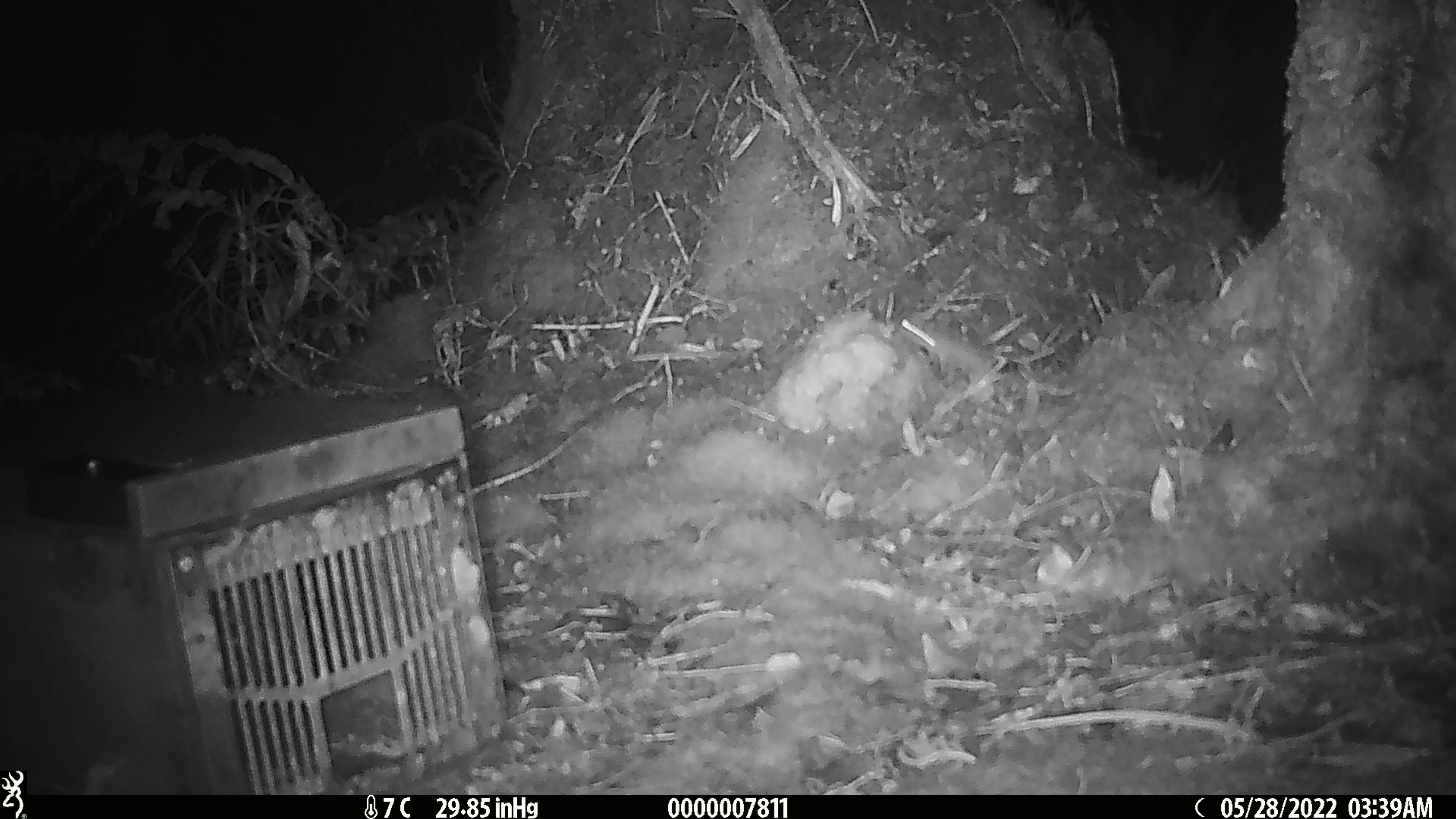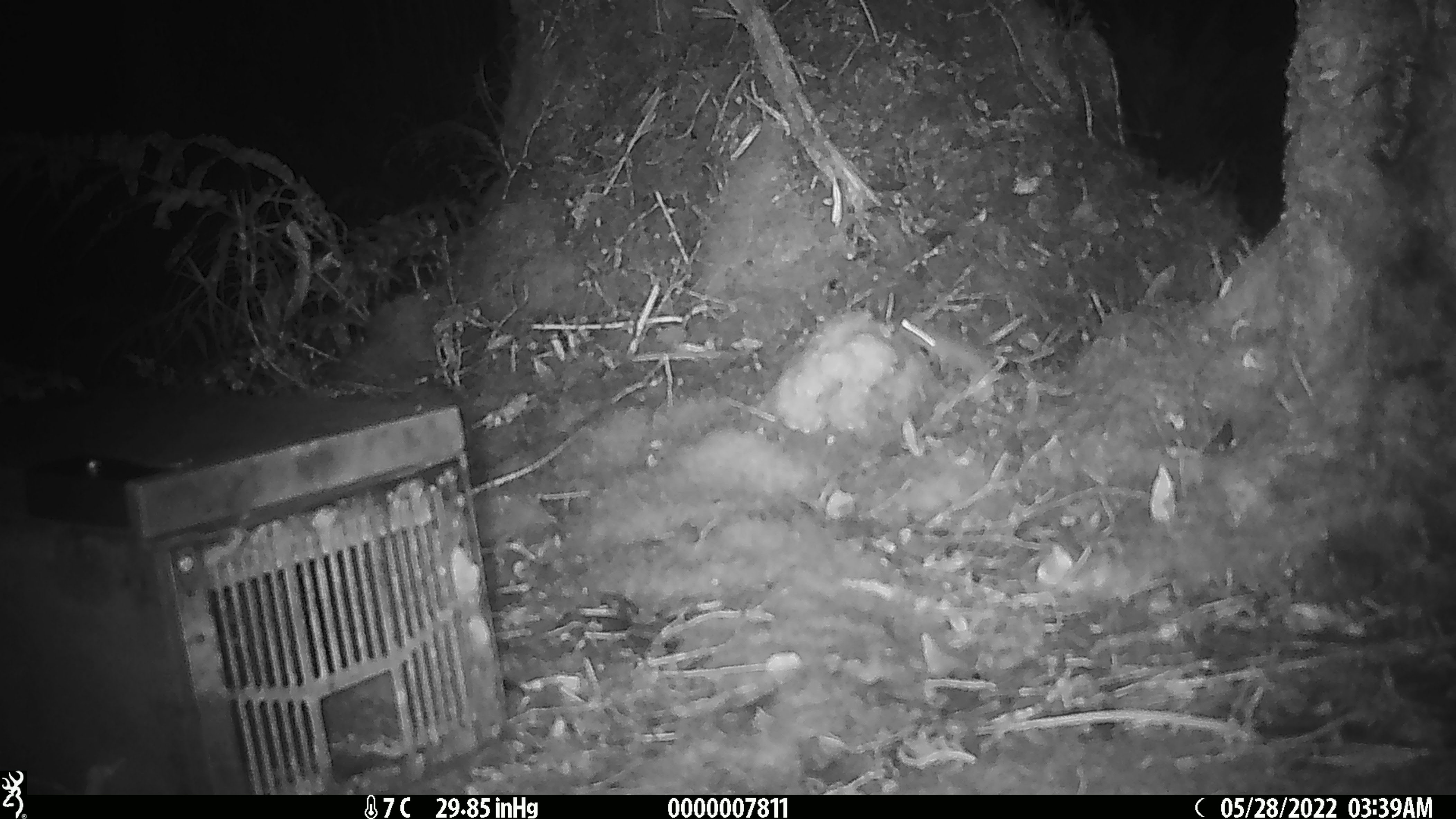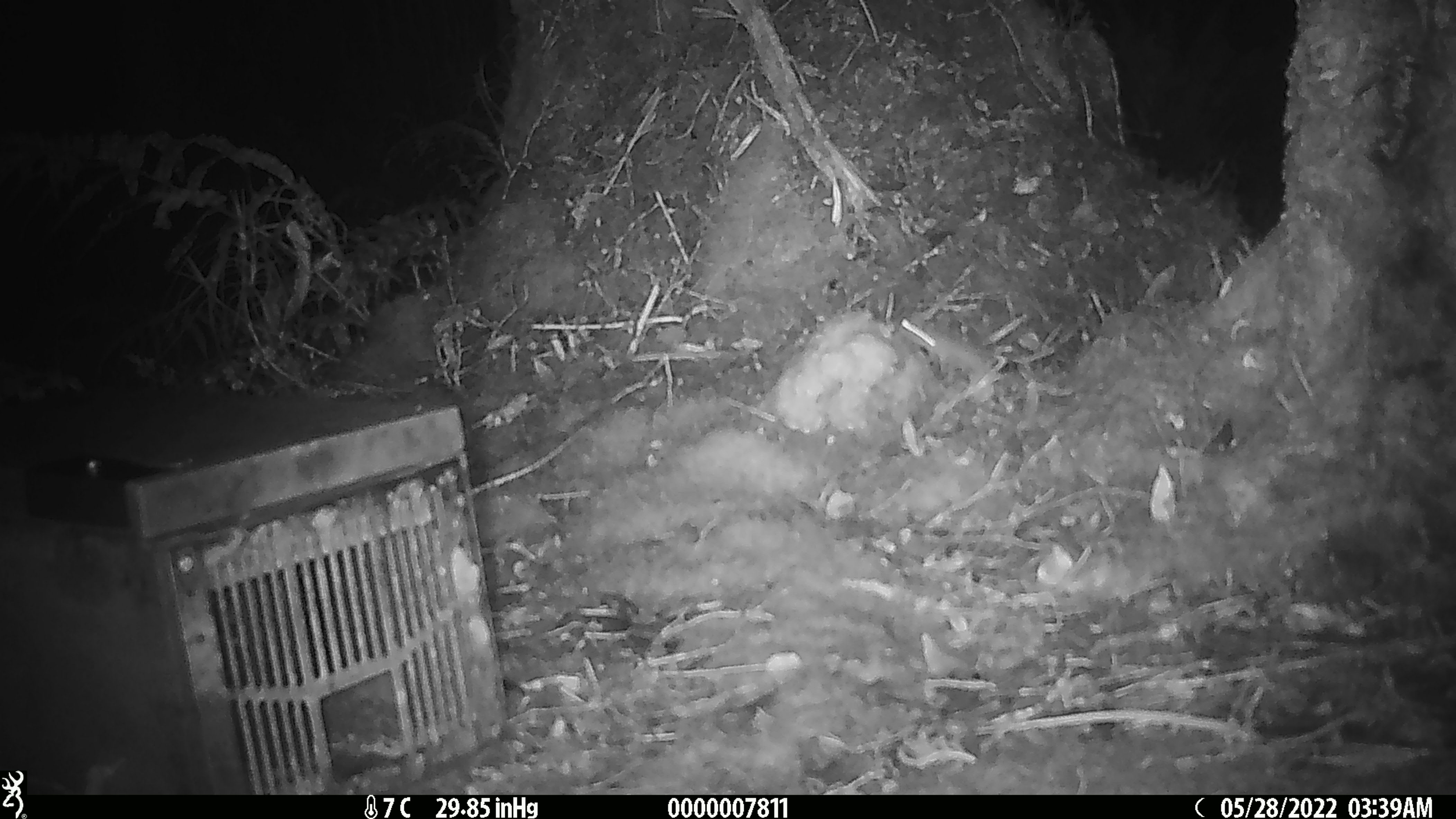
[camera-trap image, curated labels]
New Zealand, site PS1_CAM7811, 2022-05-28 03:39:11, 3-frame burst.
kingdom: Animalia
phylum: Chordata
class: Mammalia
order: Rodentia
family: Muridae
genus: Mus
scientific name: Mus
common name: mouse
Mouse (Mus).